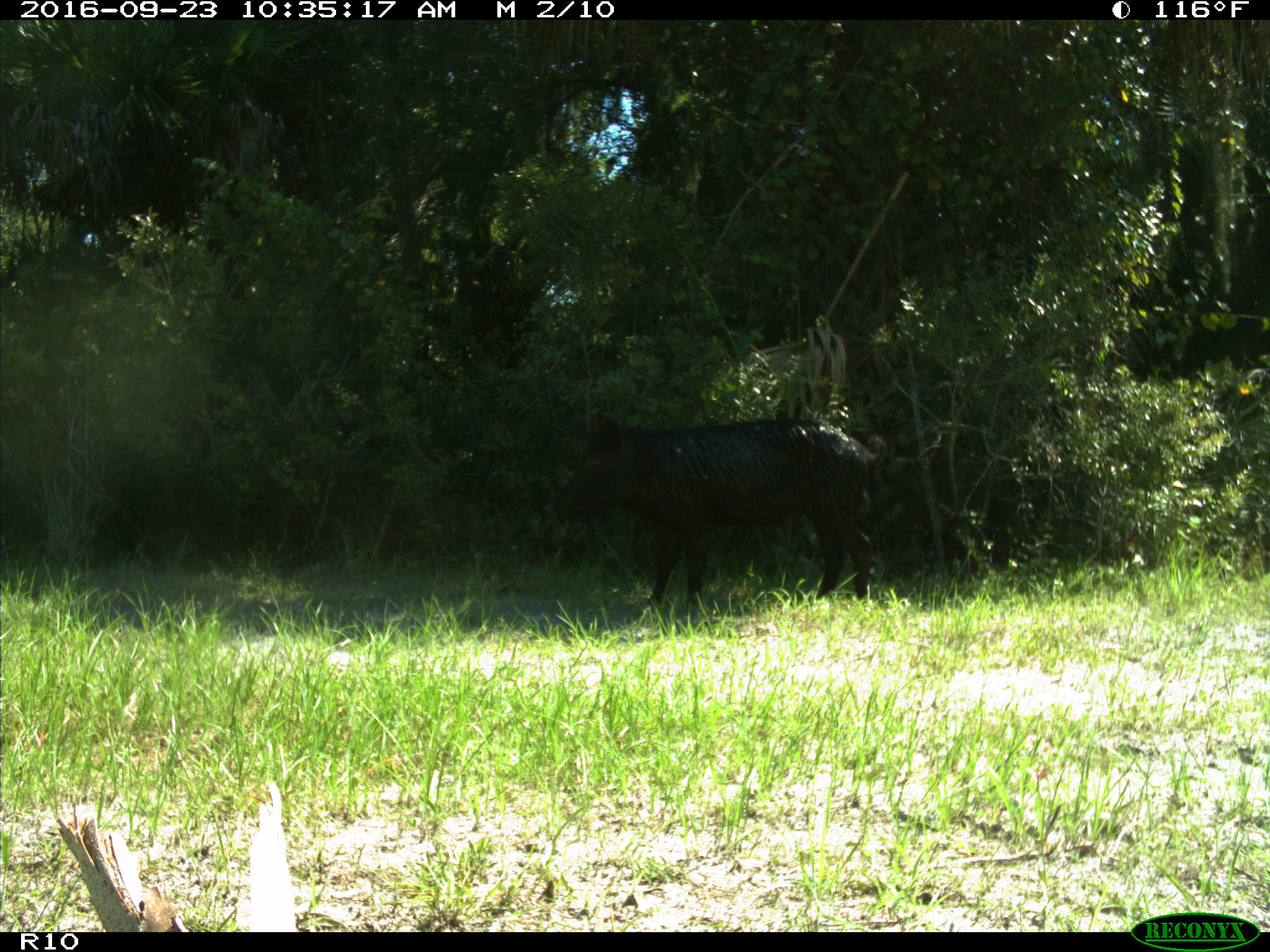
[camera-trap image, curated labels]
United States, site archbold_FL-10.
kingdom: Animalia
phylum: Chordata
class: Mammalia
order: Artiodactyla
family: Suidae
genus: Sus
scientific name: Sus scrofa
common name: wild boar